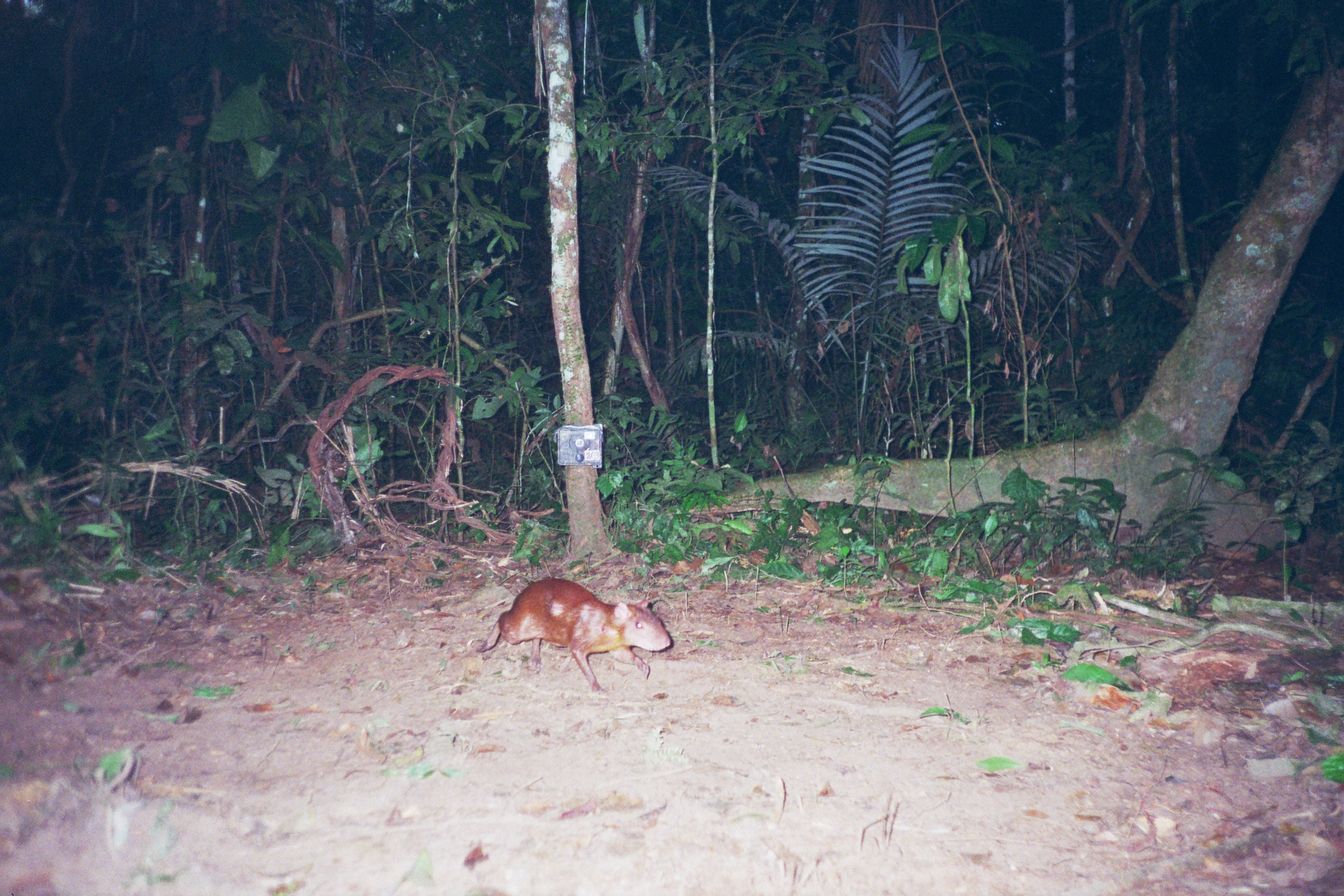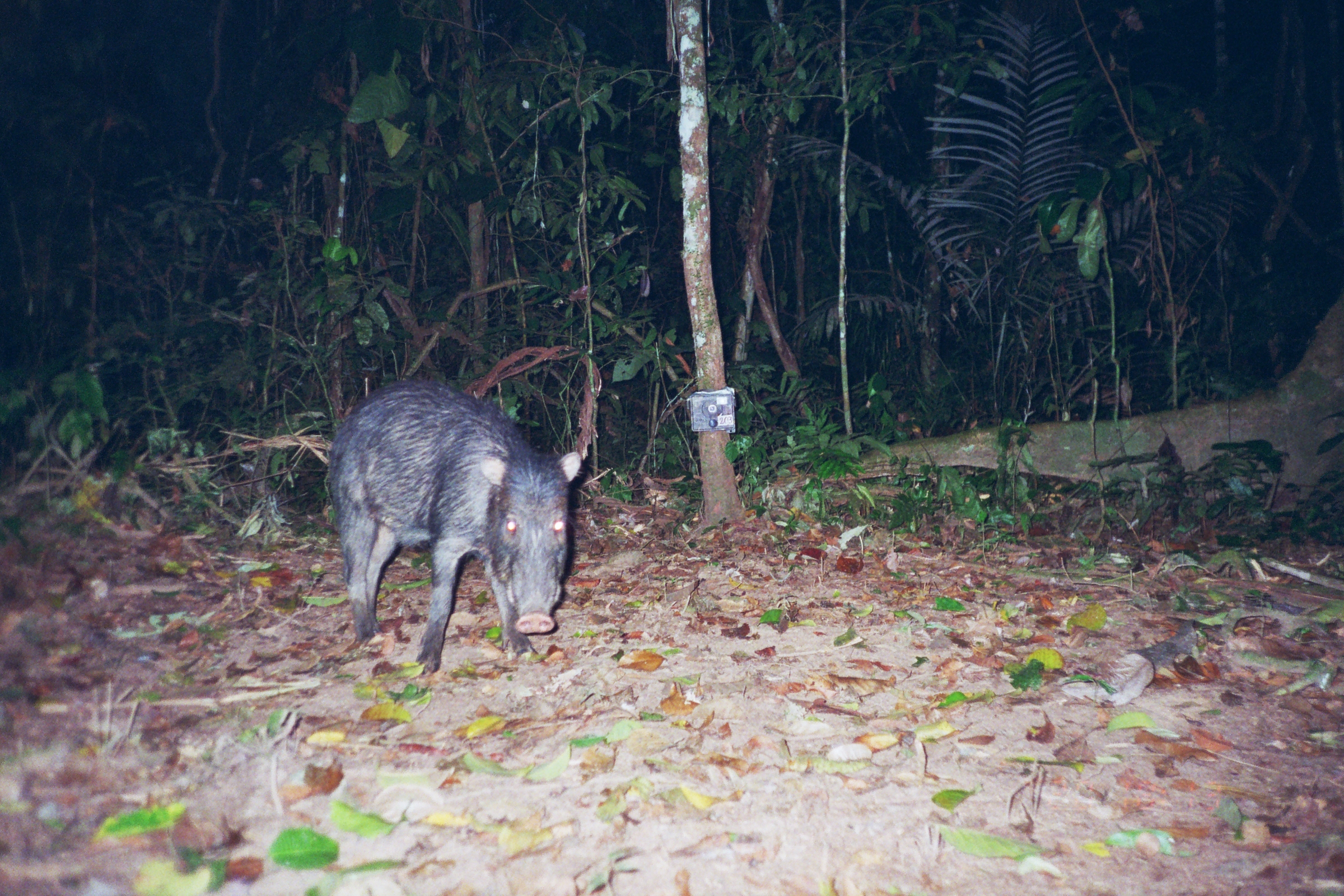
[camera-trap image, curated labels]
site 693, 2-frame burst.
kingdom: Animalia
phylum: Chordata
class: Mammalia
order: Rodentia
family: Dasyproctidae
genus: Dasyprocta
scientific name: Dasyprocta punctata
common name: central american agouti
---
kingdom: Animalia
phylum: Chordata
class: Mammalia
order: Artiodactyla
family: Tayassuidae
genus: Tayassu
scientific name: Tayassu pecari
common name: white-lipped peccary